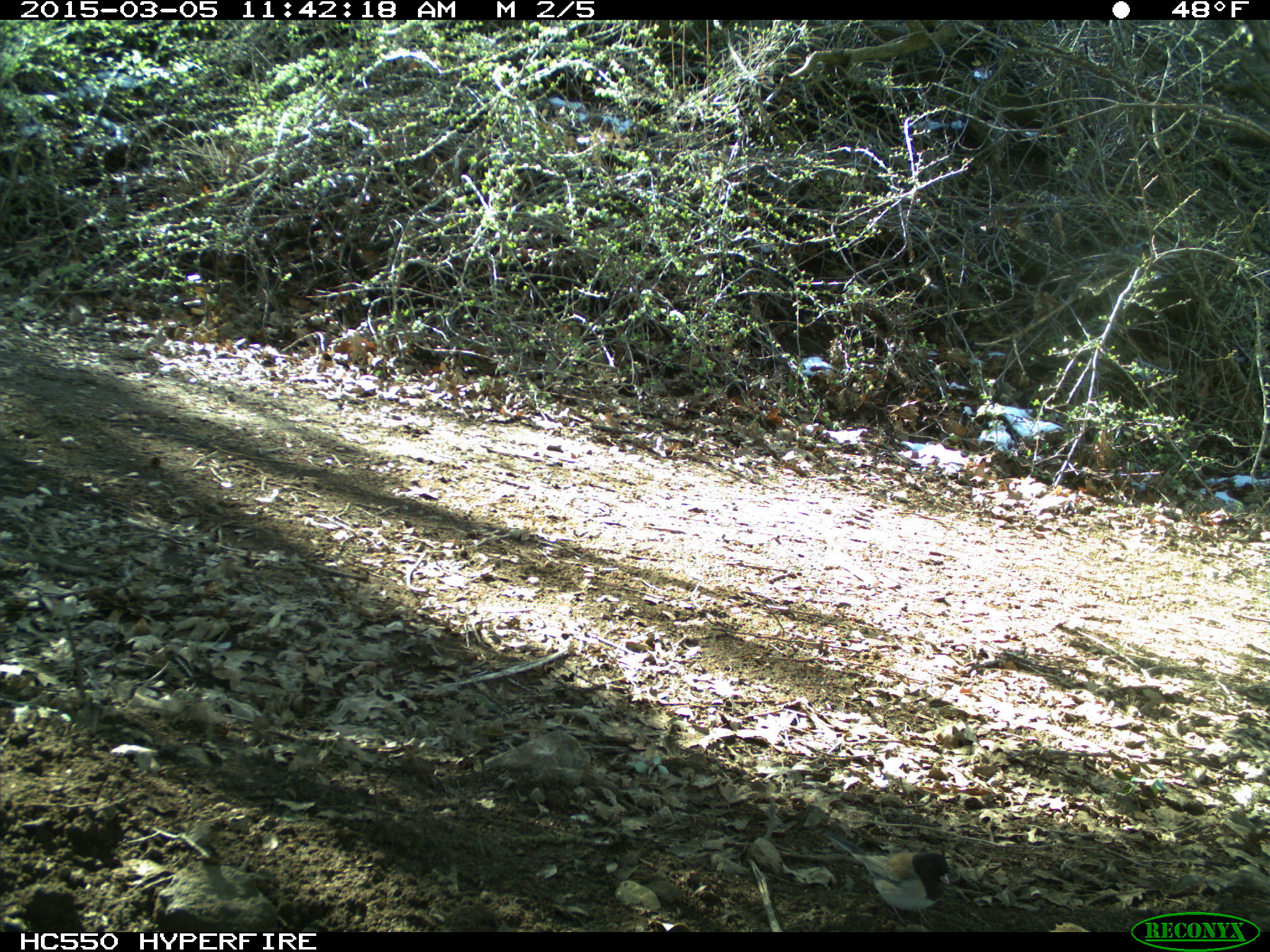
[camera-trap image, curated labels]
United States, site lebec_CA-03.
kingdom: Animalia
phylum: Chordata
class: Aves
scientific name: Aves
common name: birds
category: unidentified bird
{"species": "unidentified bird (birds) (Aves)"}